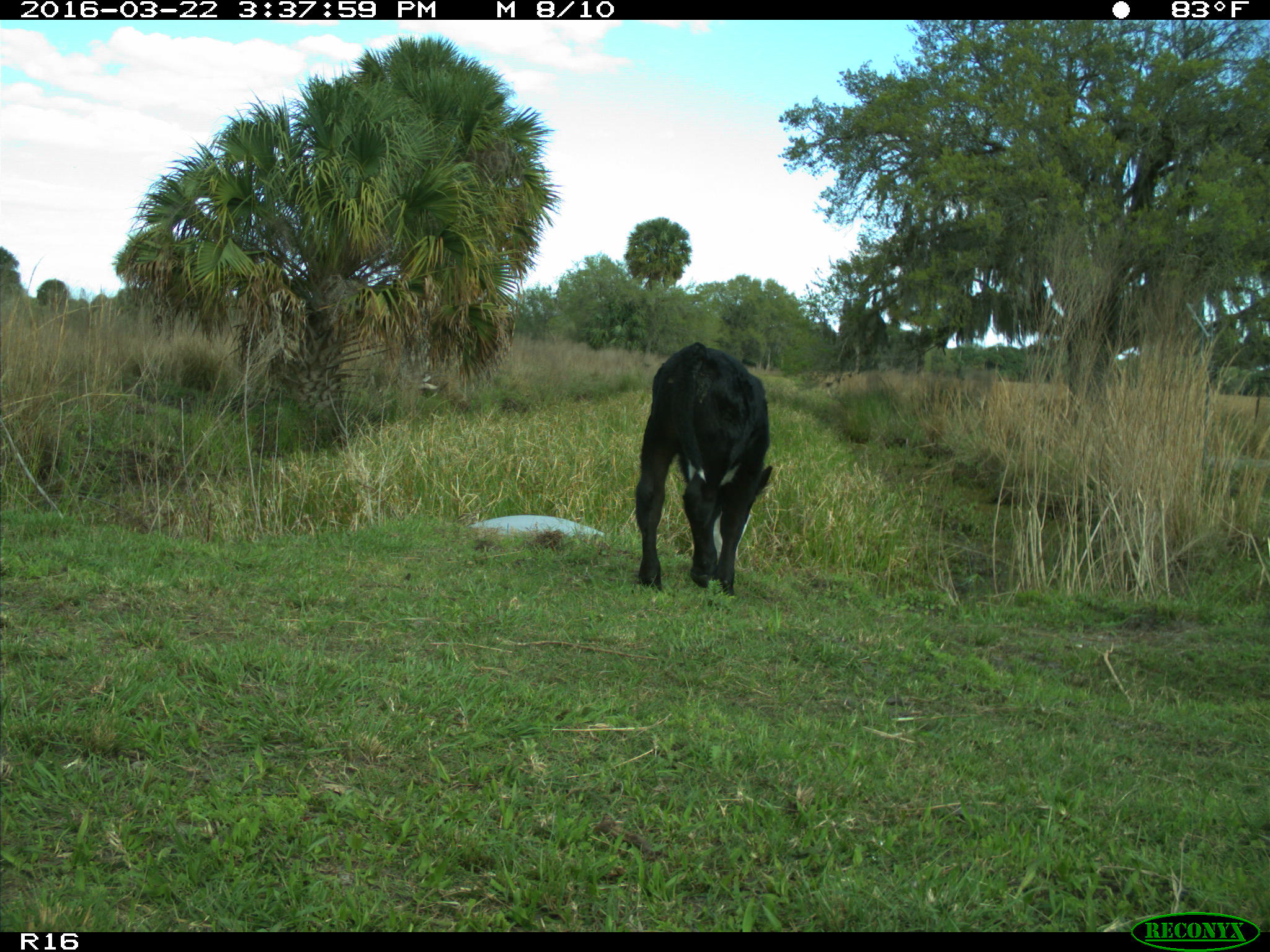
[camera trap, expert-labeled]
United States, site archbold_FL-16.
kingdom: Animalia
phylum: Chordata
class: Mammalia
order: Artiodactyla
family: Bovidae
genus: Bos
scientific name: Bos taurus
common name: domestic cow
Bos taurus (domestic cow).